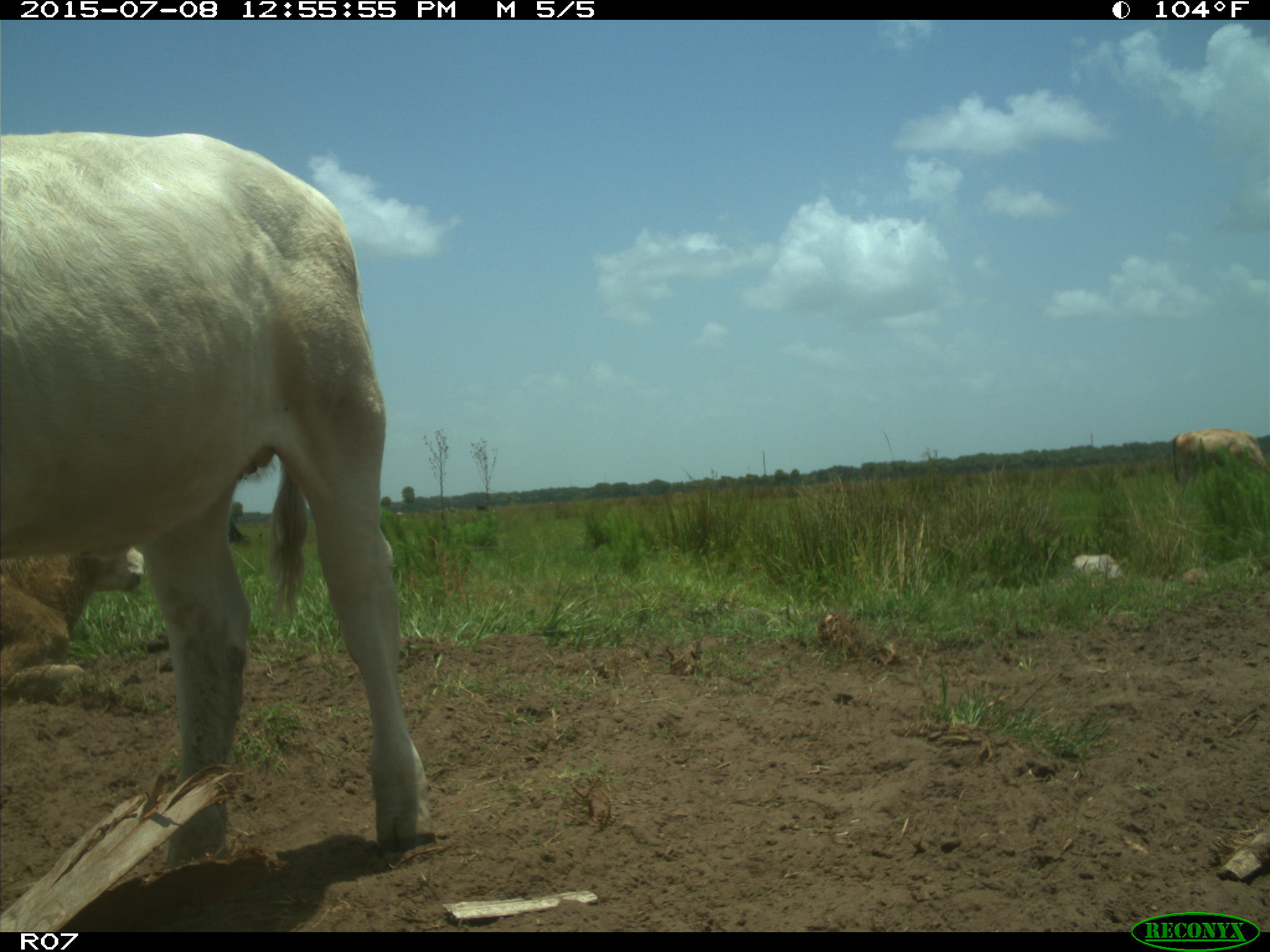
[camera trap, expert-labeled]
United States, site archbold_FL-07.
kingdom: Animalia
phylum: Chordata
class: Mammalia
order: Artiodactyla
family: Bovidae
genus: Bos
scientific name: Bos taurus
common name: domestic cow